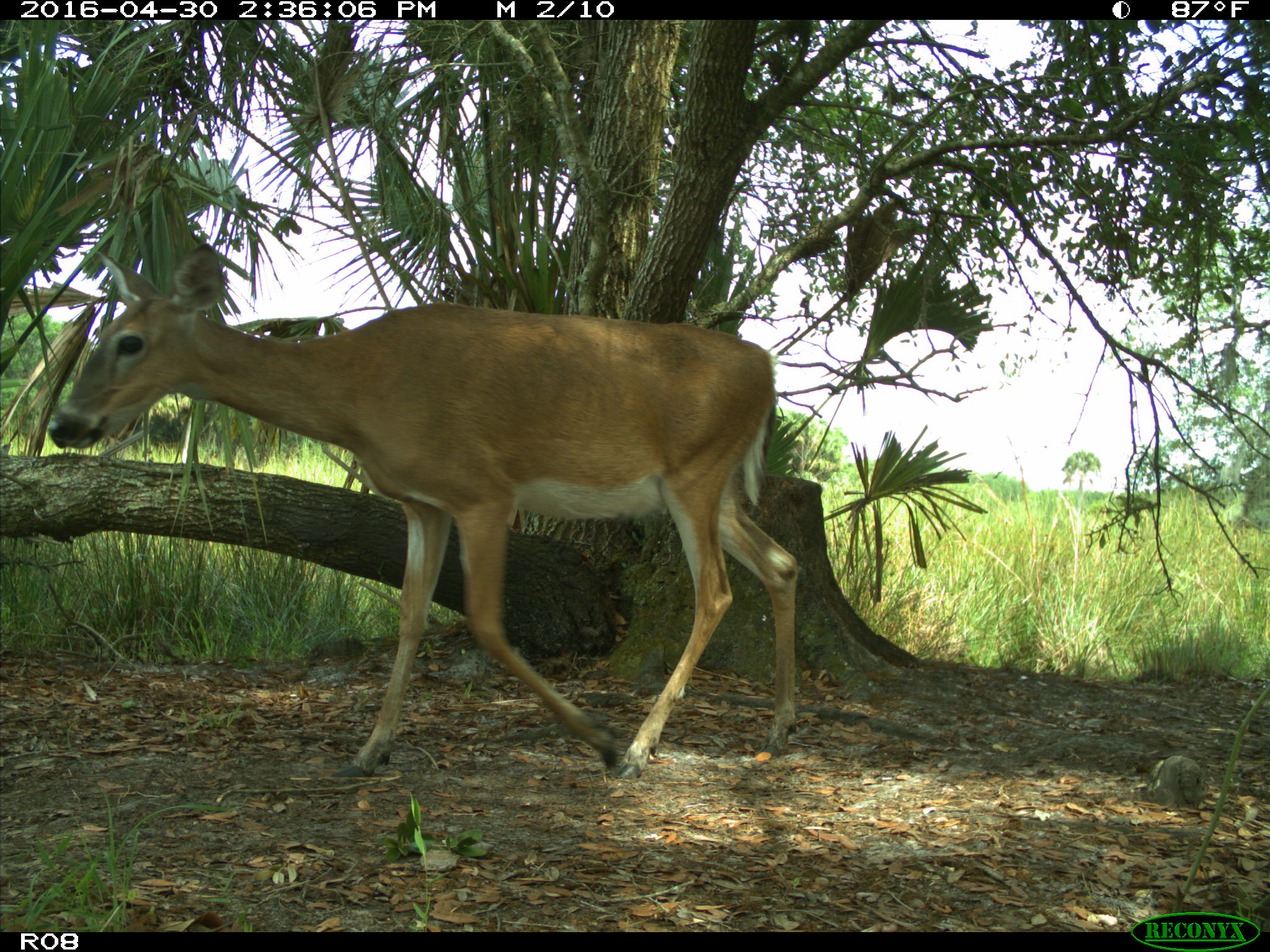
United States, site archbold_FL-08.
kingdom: Animalia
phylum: Chordata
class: Mammalia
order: Artiodactyla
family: Cervidae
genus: Odocoileus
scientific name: Odocoileus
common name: deer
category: unidentified deer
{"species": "unidentified deer (deer) (Odocoileus)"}